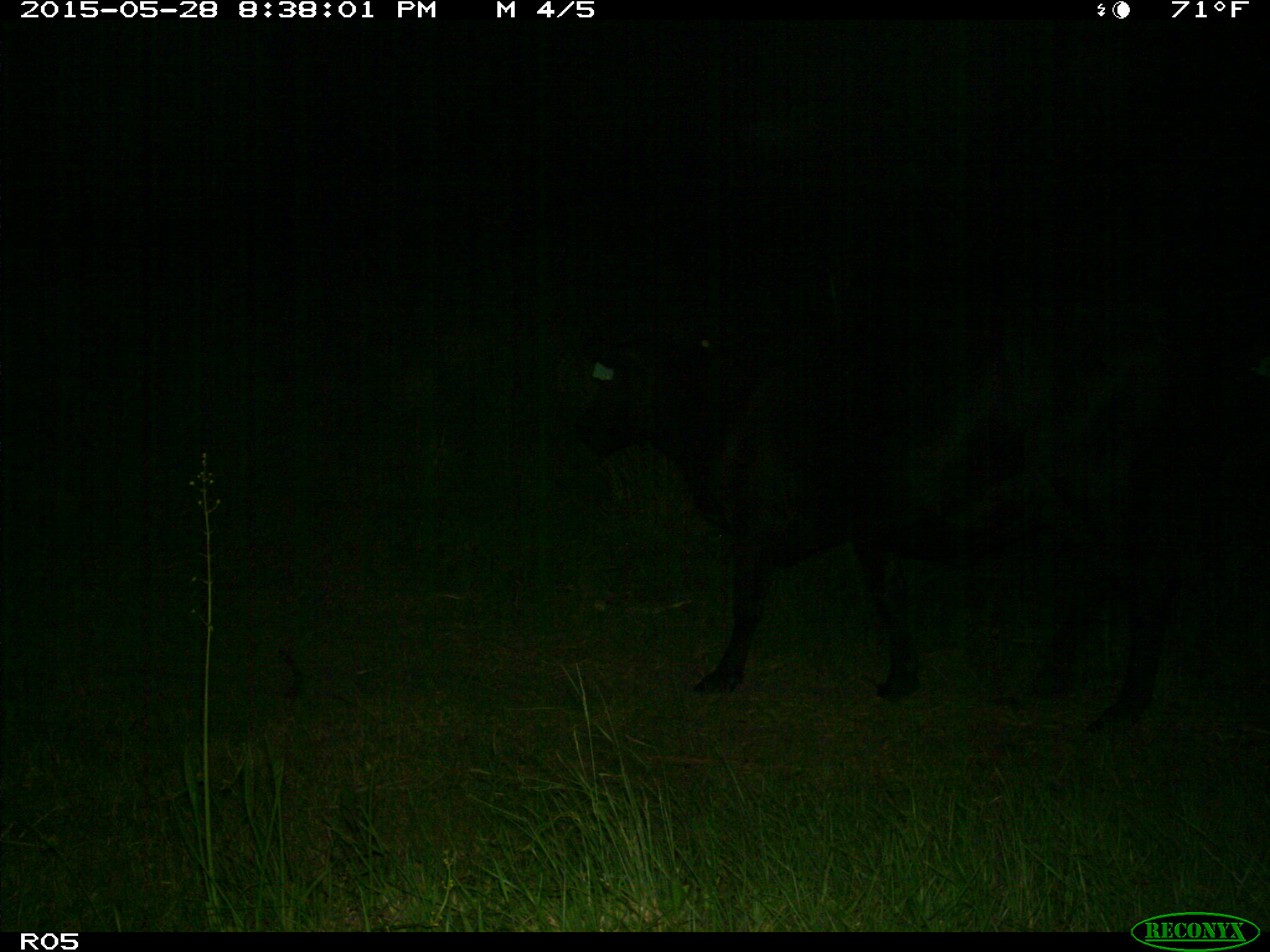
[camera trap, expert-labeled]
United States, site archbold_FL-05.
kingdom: Animalia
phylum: Chordata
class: Mammalia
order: Artiodactyla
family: Bovidae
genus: Bos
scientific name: Bos taurus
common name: domestic cow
Bos taurus (domestic cow).